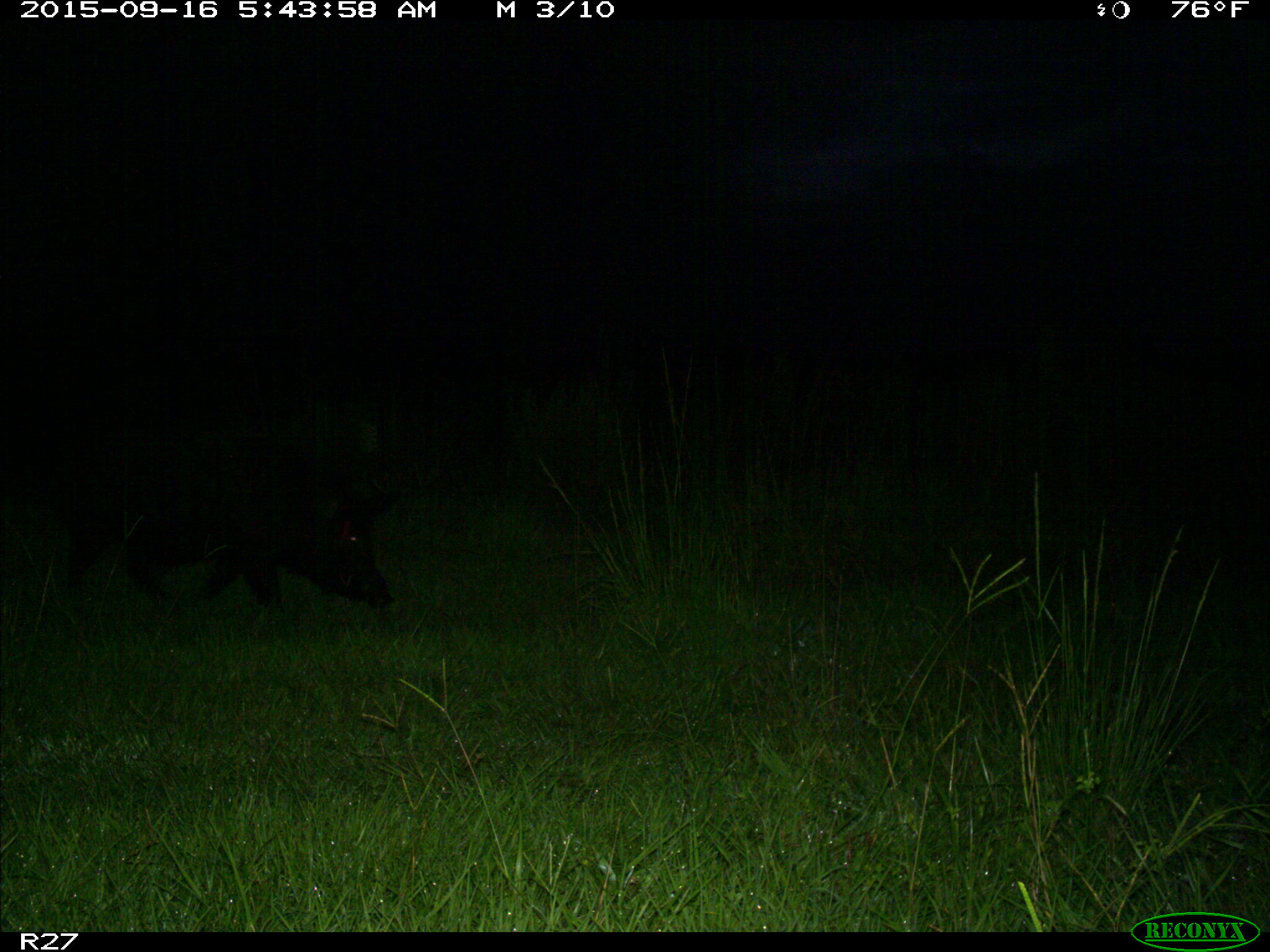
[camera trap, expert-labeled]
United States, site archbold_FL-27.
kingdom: Animalia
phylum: Chordata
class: Mammalia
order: Artiodactyla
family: Suidae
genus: Sus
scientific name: Sus scrofa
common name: wild boar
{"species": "Sus scrofa (wild boar)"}